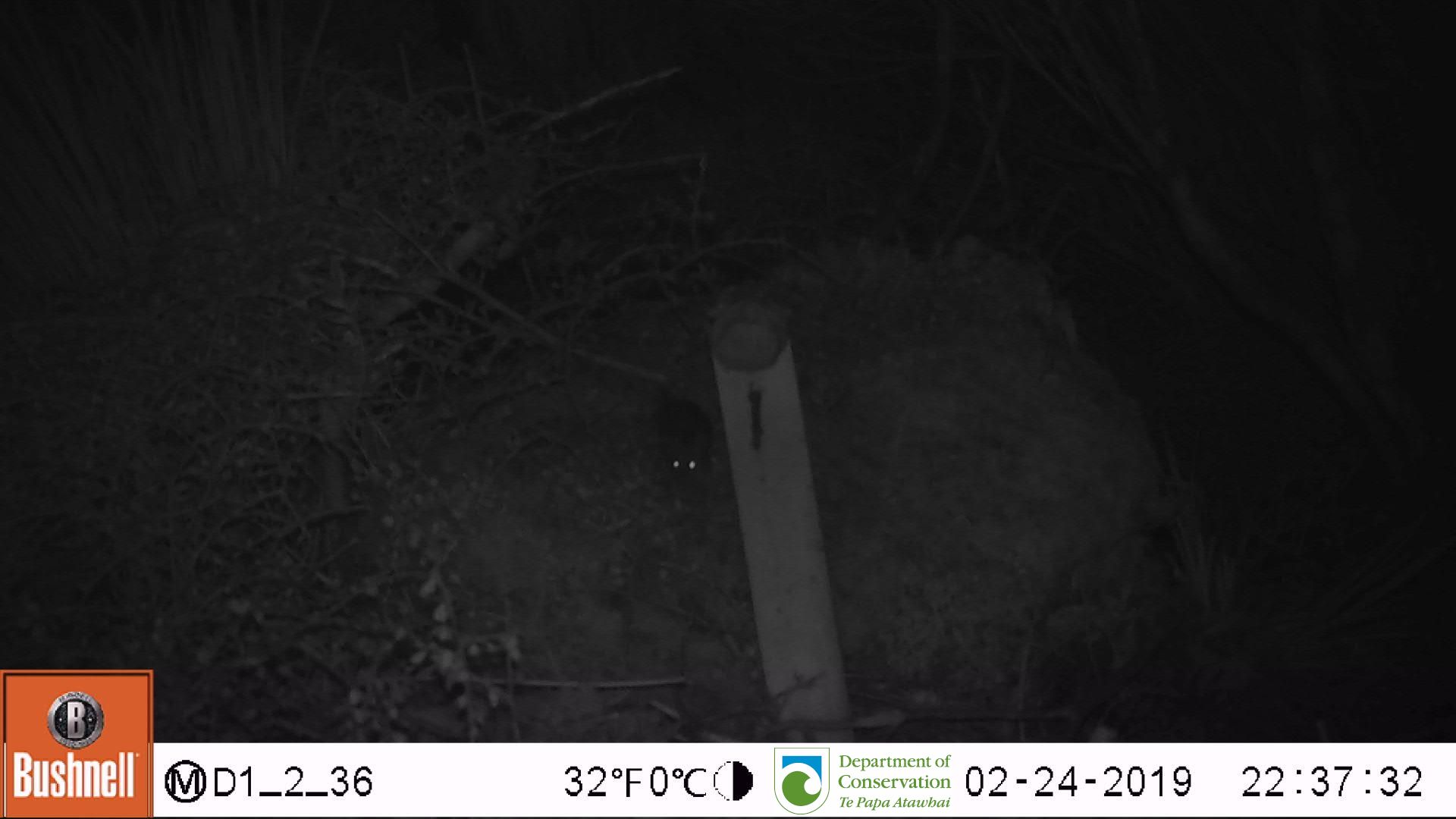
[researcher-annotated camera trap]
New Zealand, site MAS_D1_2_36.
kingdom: Animalia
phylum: Chordata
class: Mammalia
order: Rodentia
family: Muridae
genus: Mus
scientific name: Mus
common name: mouse